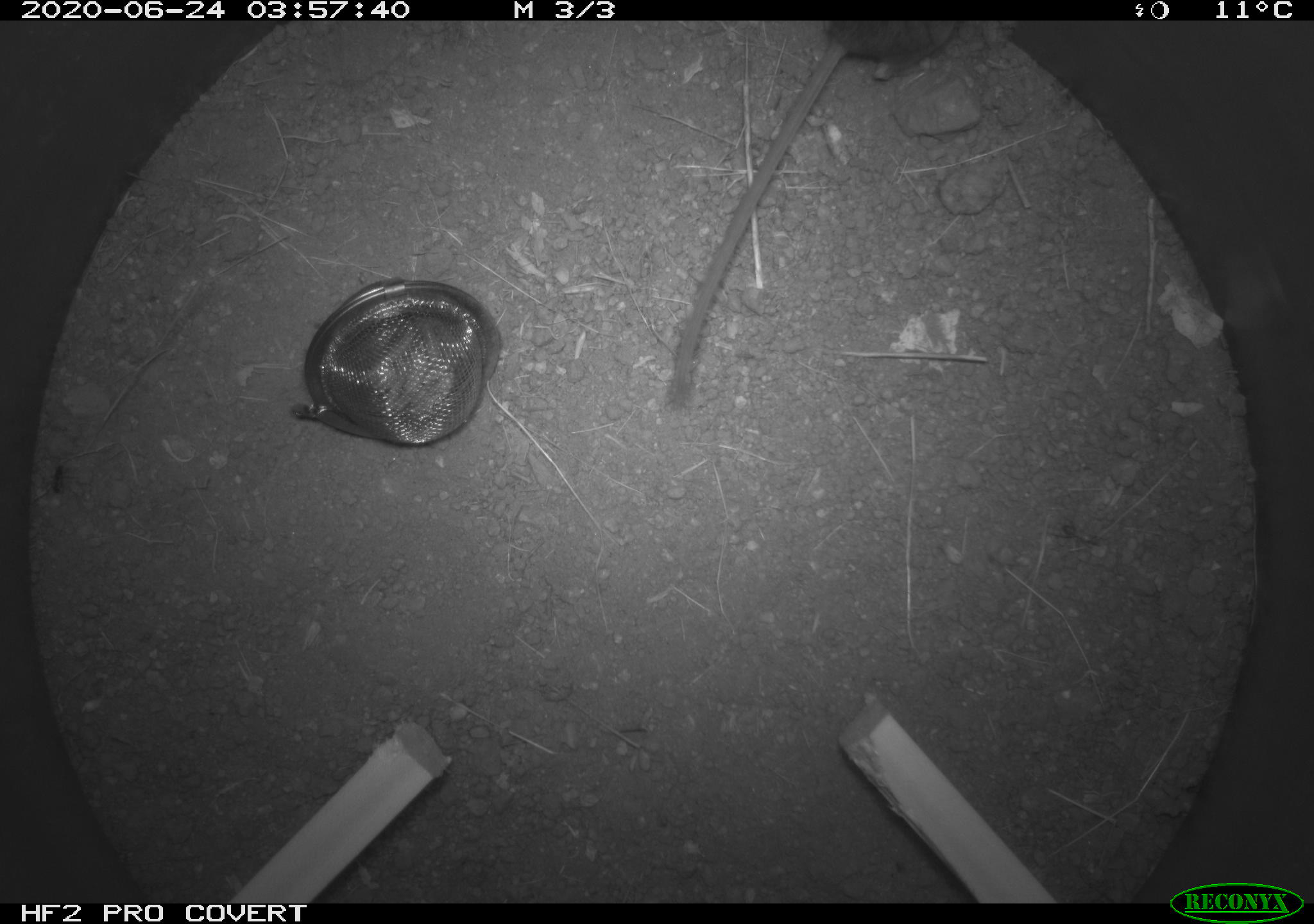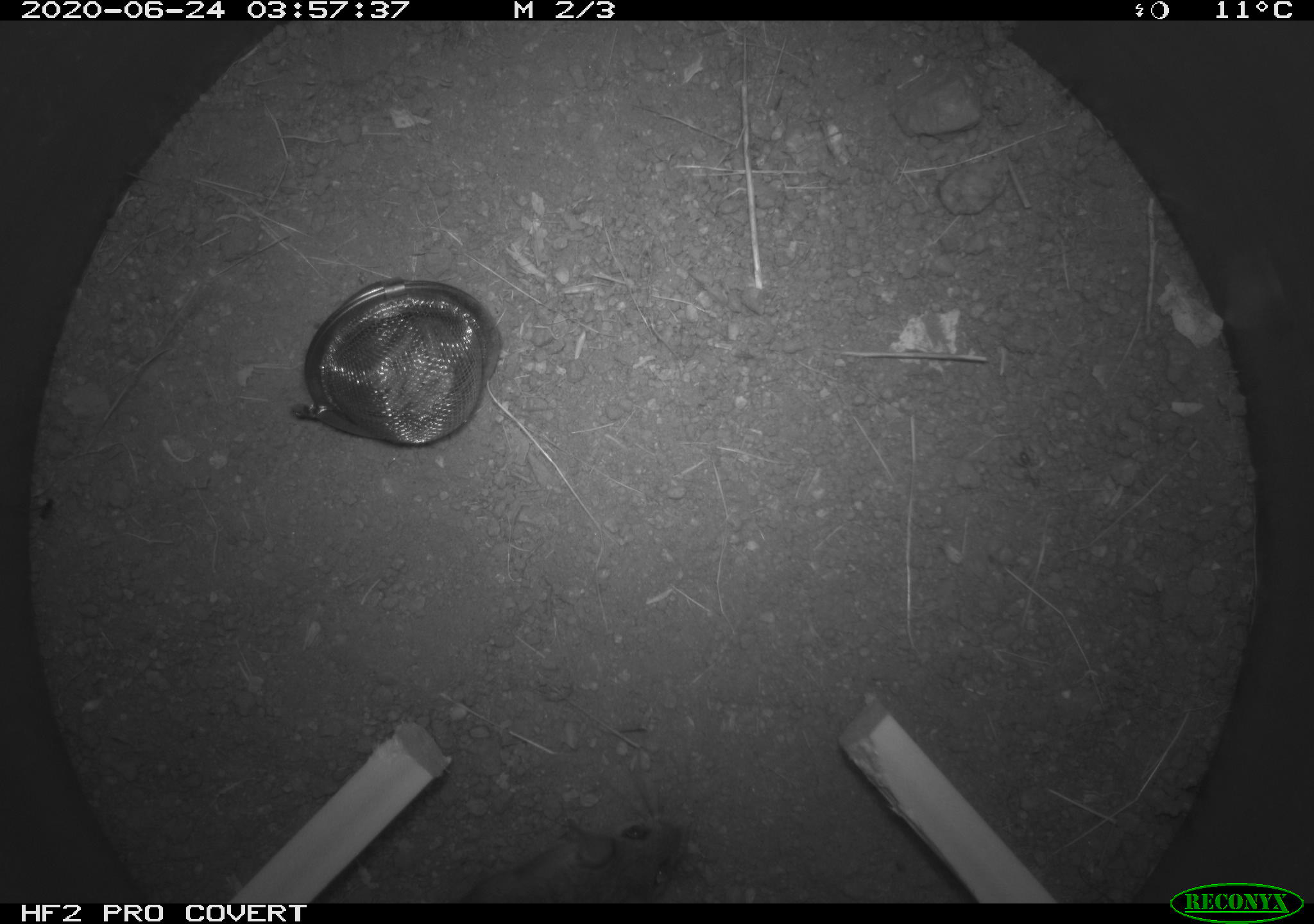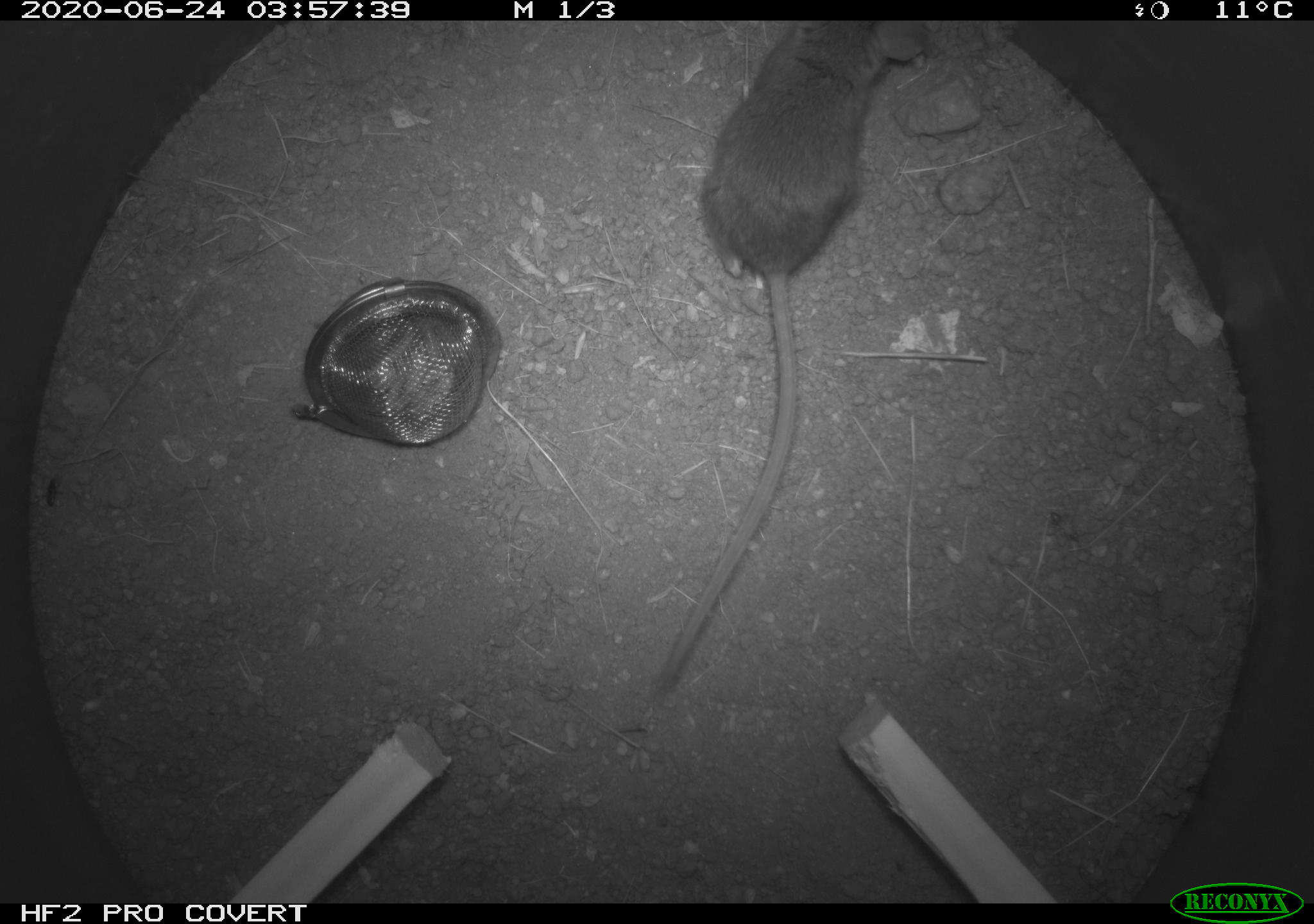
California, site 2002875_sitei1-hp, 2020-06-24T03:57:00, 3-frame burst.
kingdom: Animalia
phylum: Chordata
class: Mammalia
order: Rodentia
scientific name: Rodentia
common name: mouse species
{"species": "mouse species (Rodentia)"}